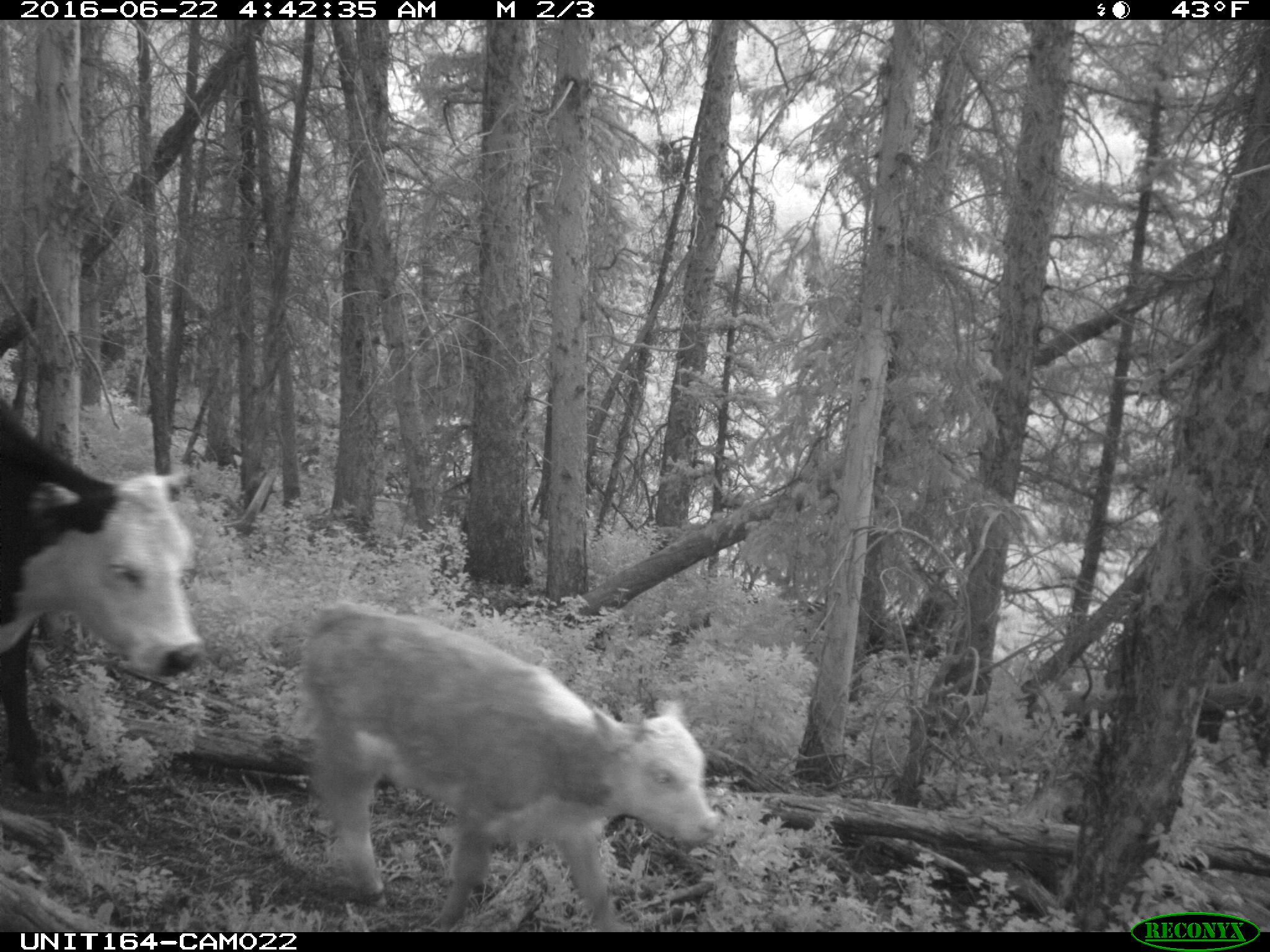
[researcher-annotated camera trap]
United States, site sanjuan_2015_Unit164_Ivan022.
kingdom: Animalia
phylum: Chordata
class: Mammalia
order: Artiodactyla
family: Bovidae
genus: Bos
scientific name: Bos taurus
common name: domestic cow